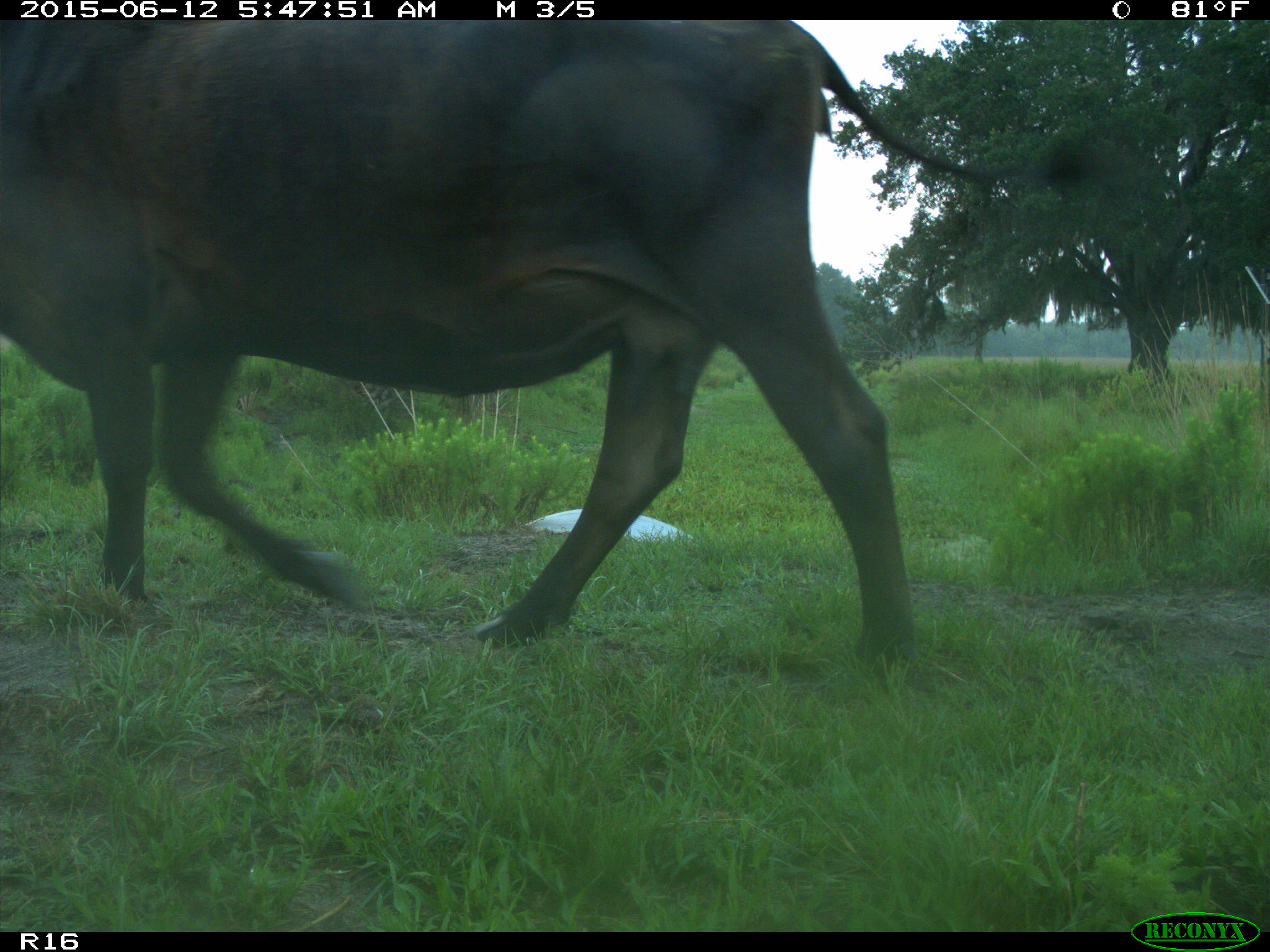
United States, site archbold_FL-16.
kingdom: Animalia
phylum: Chordata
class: Mammalia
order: Artiodactyla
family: Bovidae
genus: Bos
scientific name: Bos taurus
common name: domestic cow